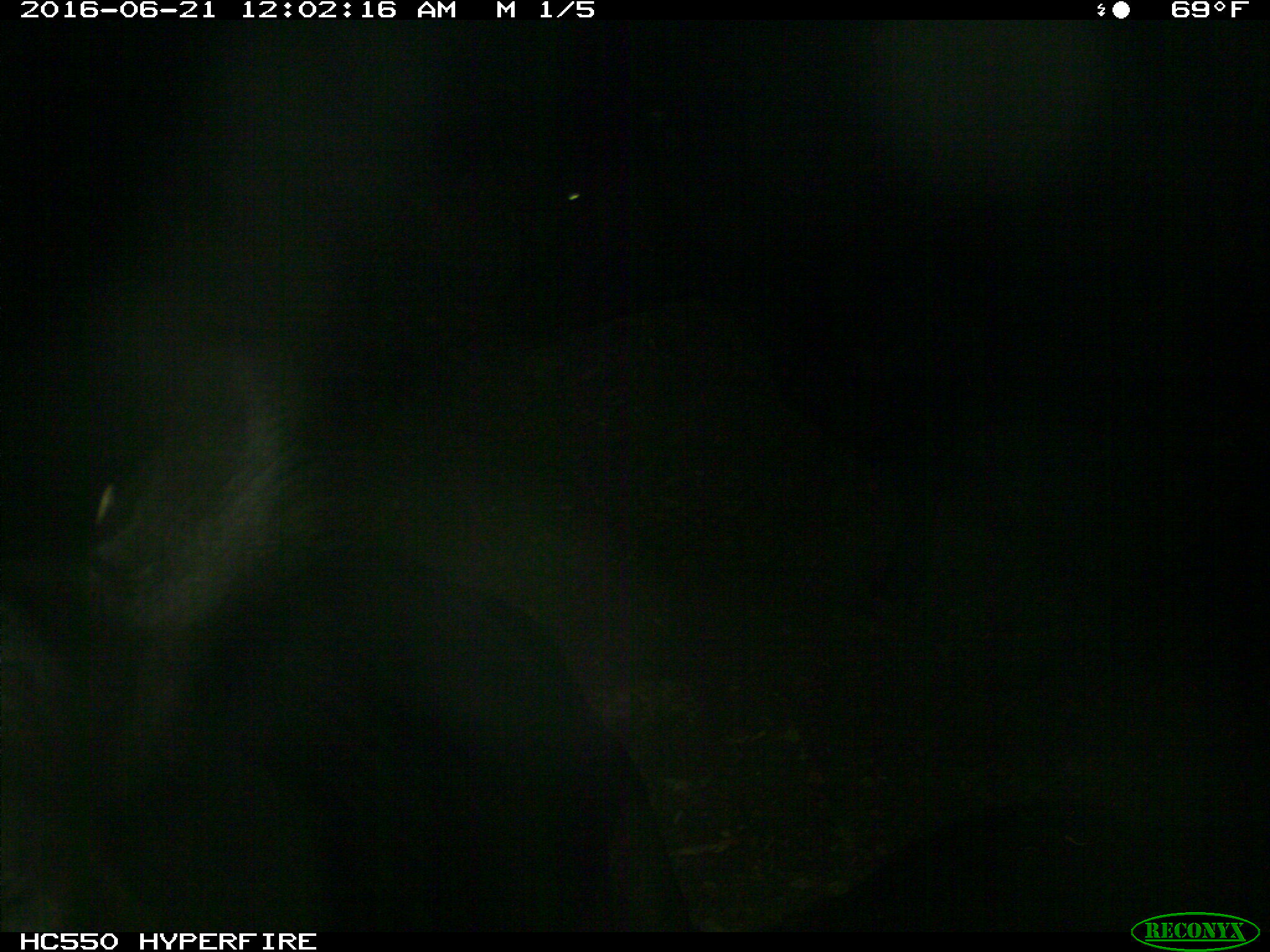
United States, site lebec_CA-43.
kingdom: Animalia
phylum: Chordata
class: Mammalia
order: Artiodactyla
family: Bovidae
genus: Bos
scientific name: Bos taurus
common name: domestic cow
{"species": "Bos taurus (domestic cow)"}